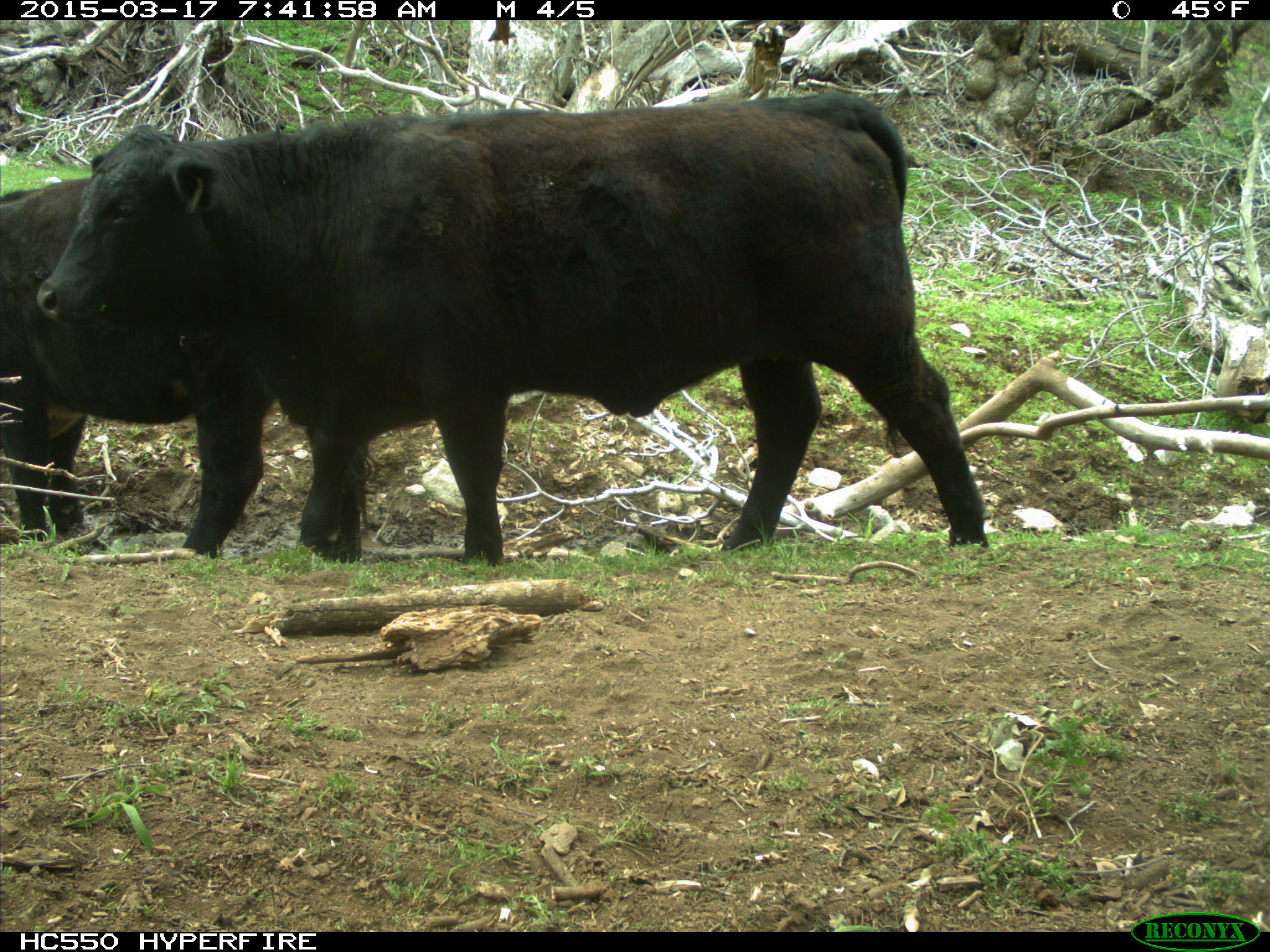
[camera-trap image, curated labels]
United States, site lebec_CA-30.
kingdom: Animalia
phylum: Chordata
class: Mammalia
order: Artiodactyla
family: Bovidae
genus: Bos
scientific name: Bos taurus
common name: domestic cow